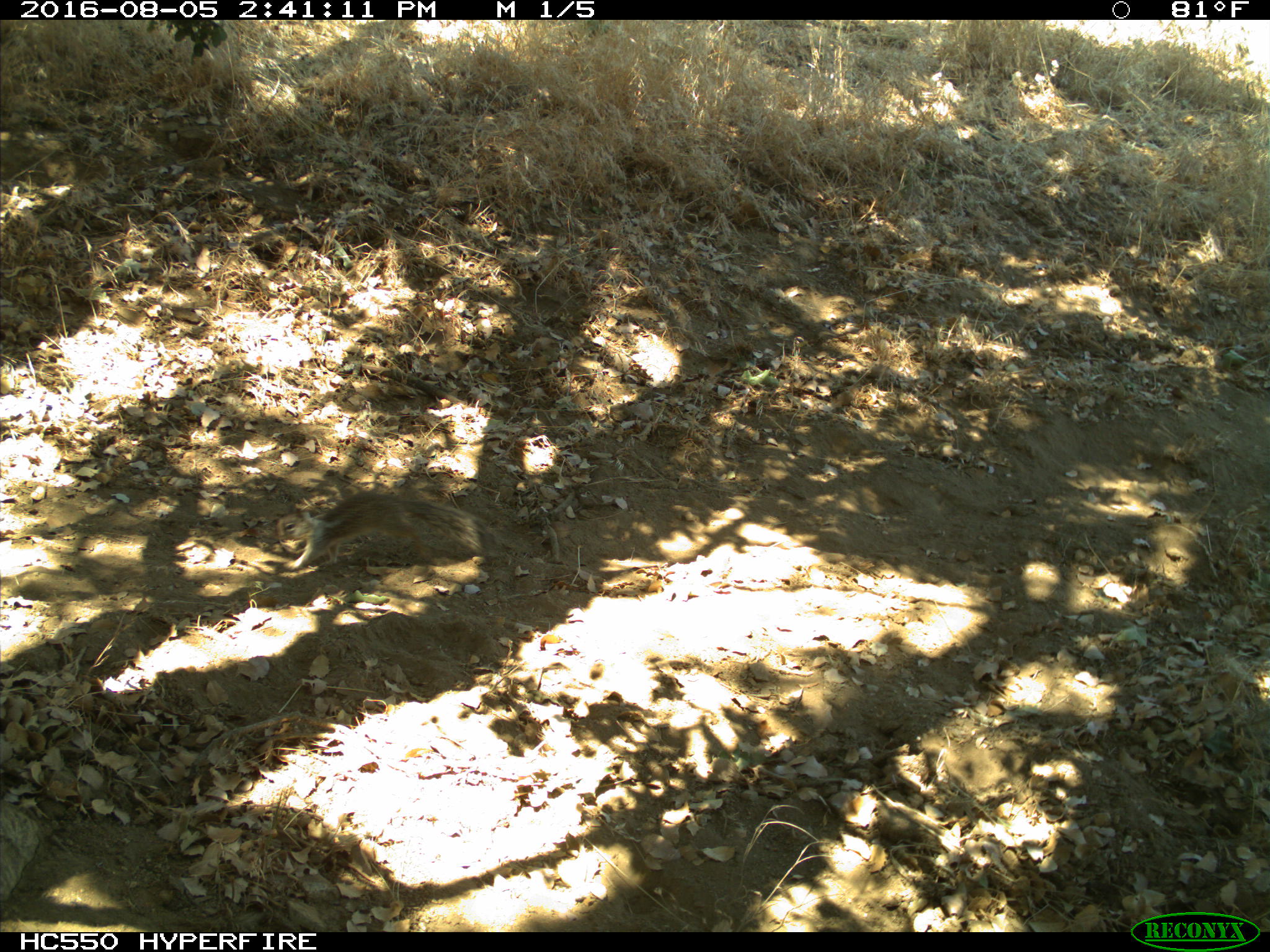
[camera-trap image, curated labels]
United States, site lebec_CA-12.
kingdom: Animalia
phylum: Chordata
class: Mammalia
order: Rodentia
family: Sciuridae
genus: Otospermophilus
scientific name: Otospermophilus beecheyi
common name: california ground squirrel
Otospermophilus beecheyi (california ground squirrel).